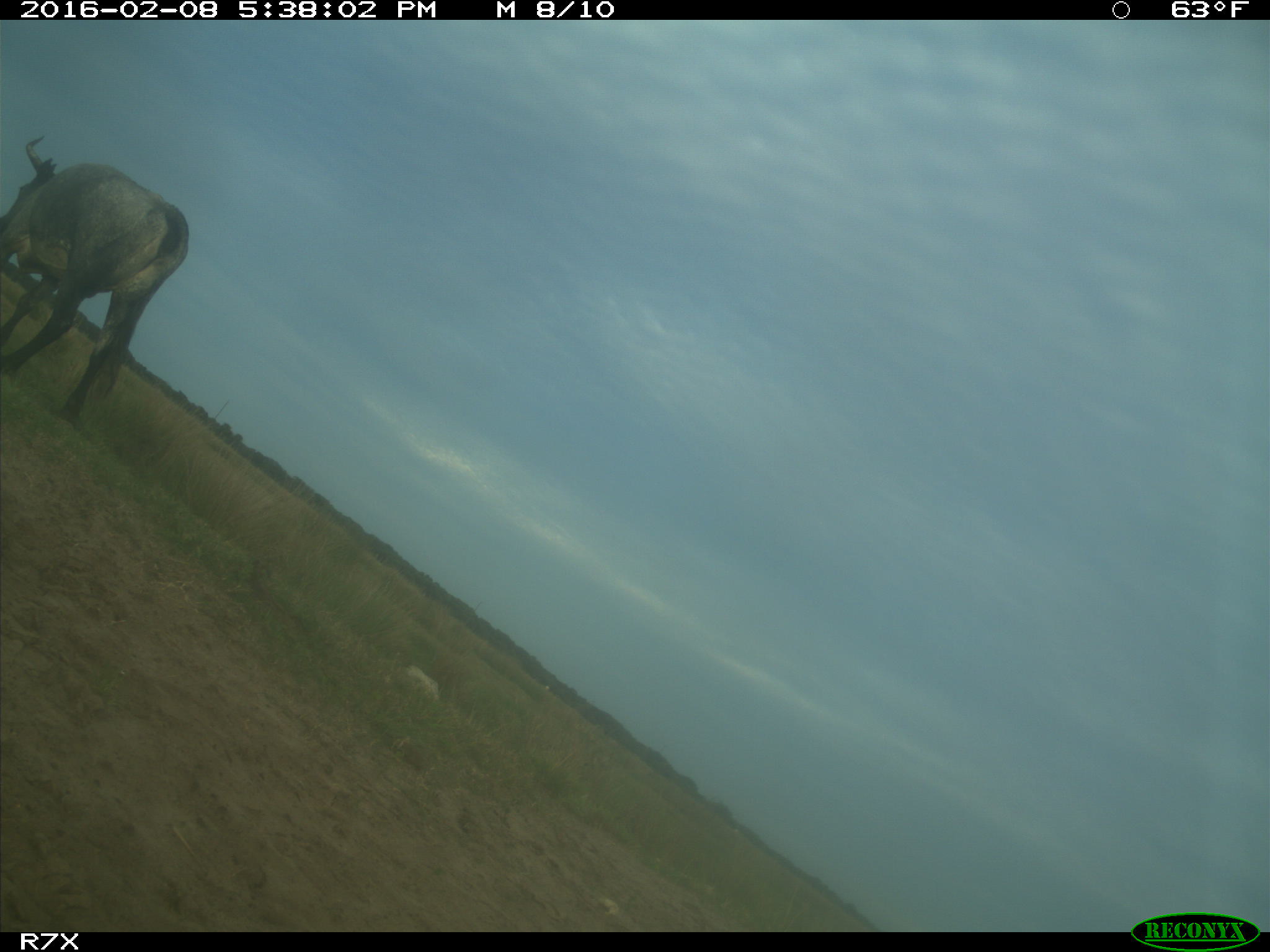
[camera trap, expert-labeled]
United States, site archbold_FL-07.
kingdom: Animalia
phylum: Chordata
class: Mammalia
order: Artiodactyla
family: Bovidae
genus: Bos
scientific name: Bos taurus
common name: domestic cow